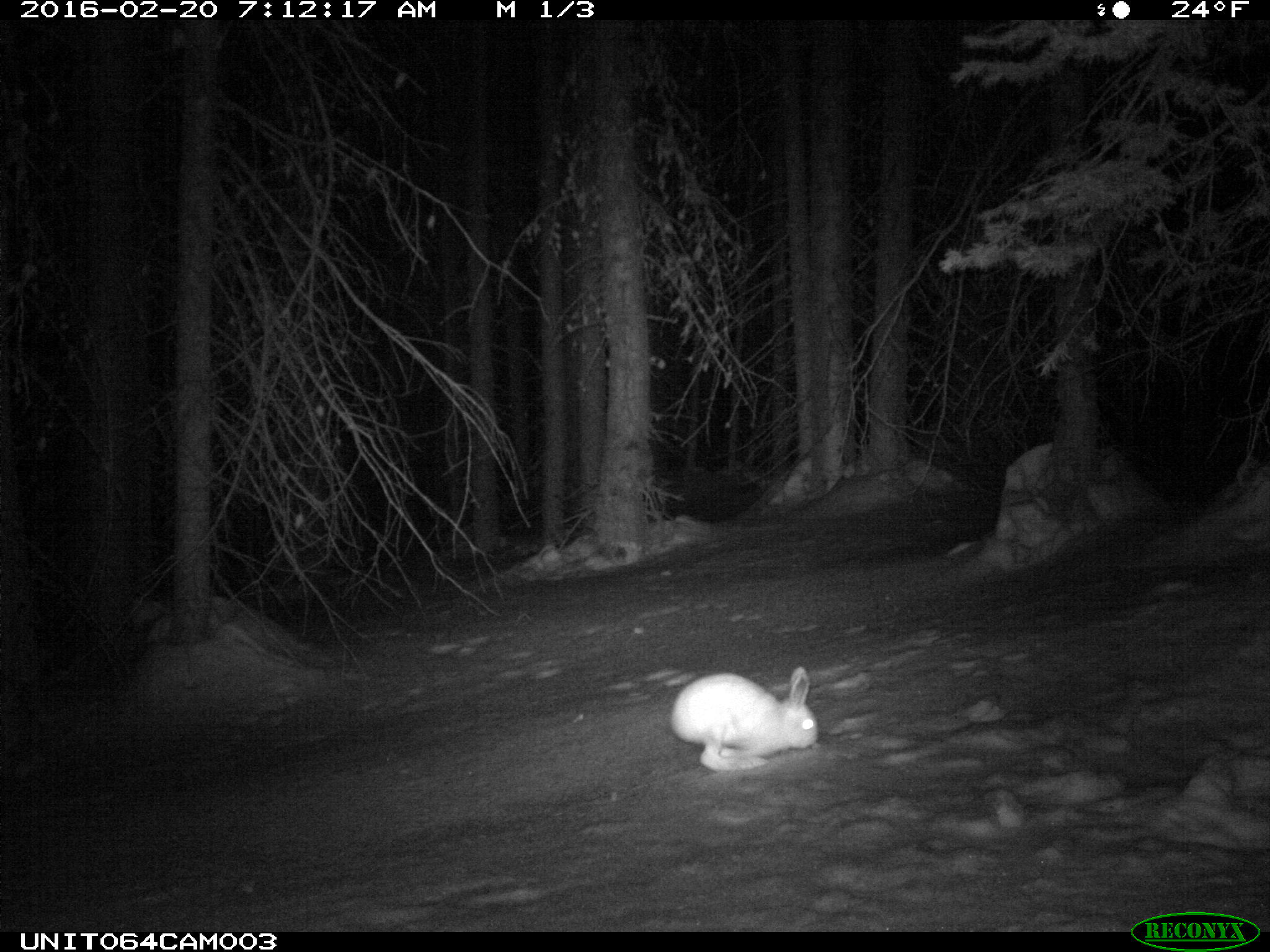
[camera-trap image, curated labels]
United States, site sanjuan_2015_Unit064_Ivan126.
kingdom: Animalia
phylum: Chordata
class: Mammalia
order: Lagomorpha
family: Leporidae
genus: Lepus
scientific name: Lepus americanus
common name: snowshoe hare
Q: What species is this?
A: Lepus americanus (snowshoe hare).